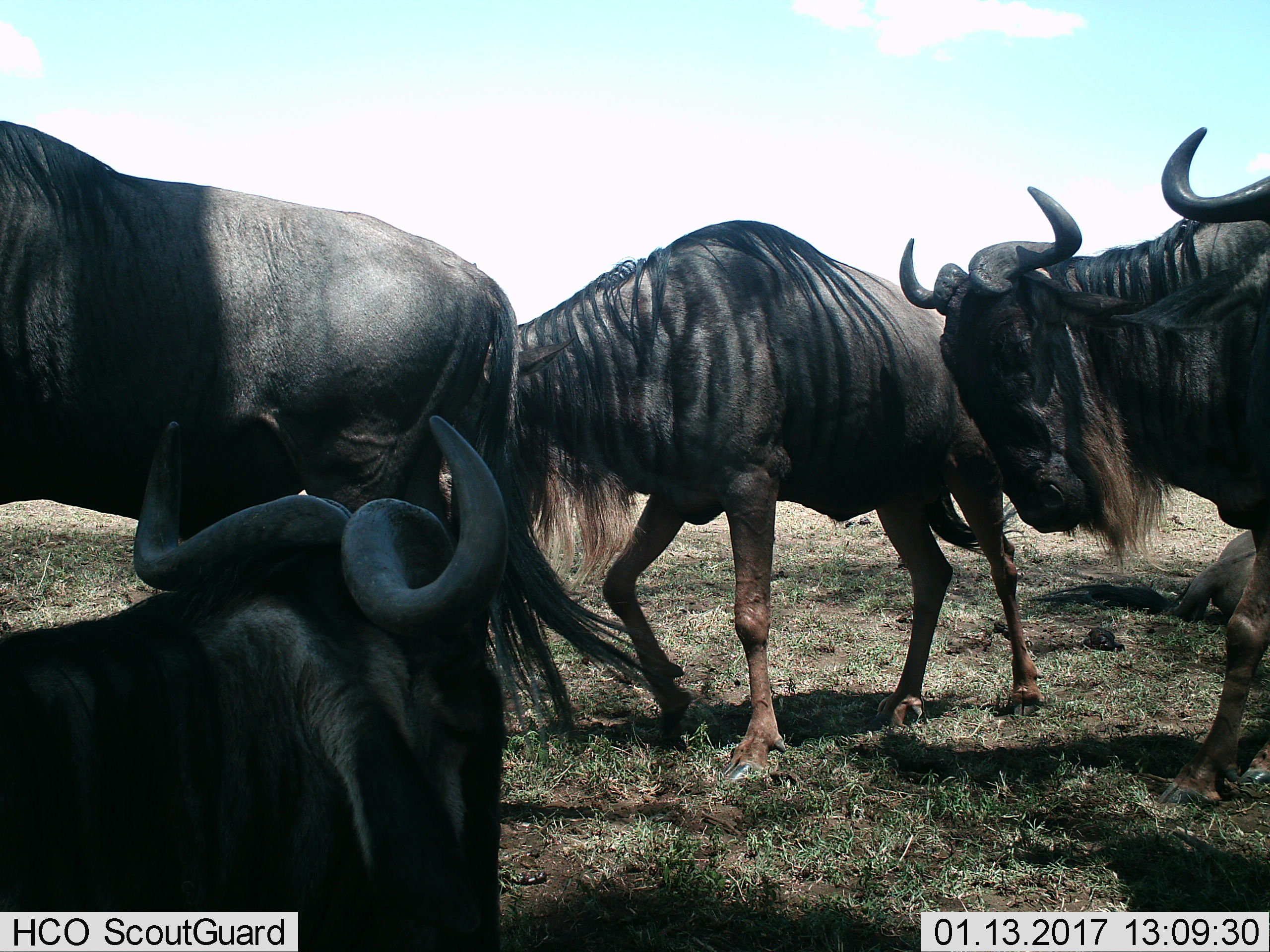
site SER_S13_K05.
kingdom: Animalia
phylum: Chordata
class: Mammalia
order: Artiodactyla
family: Bovidae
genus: Connochaetes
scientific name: Connochaetes taurinus taurinus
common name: blue wildebeest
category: wildebeestblue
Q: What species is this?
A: Wildebeestblue (blue wildebeest) (Connochaetes taurinus taurinus).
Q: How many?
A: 5.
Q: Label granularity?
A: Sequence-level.